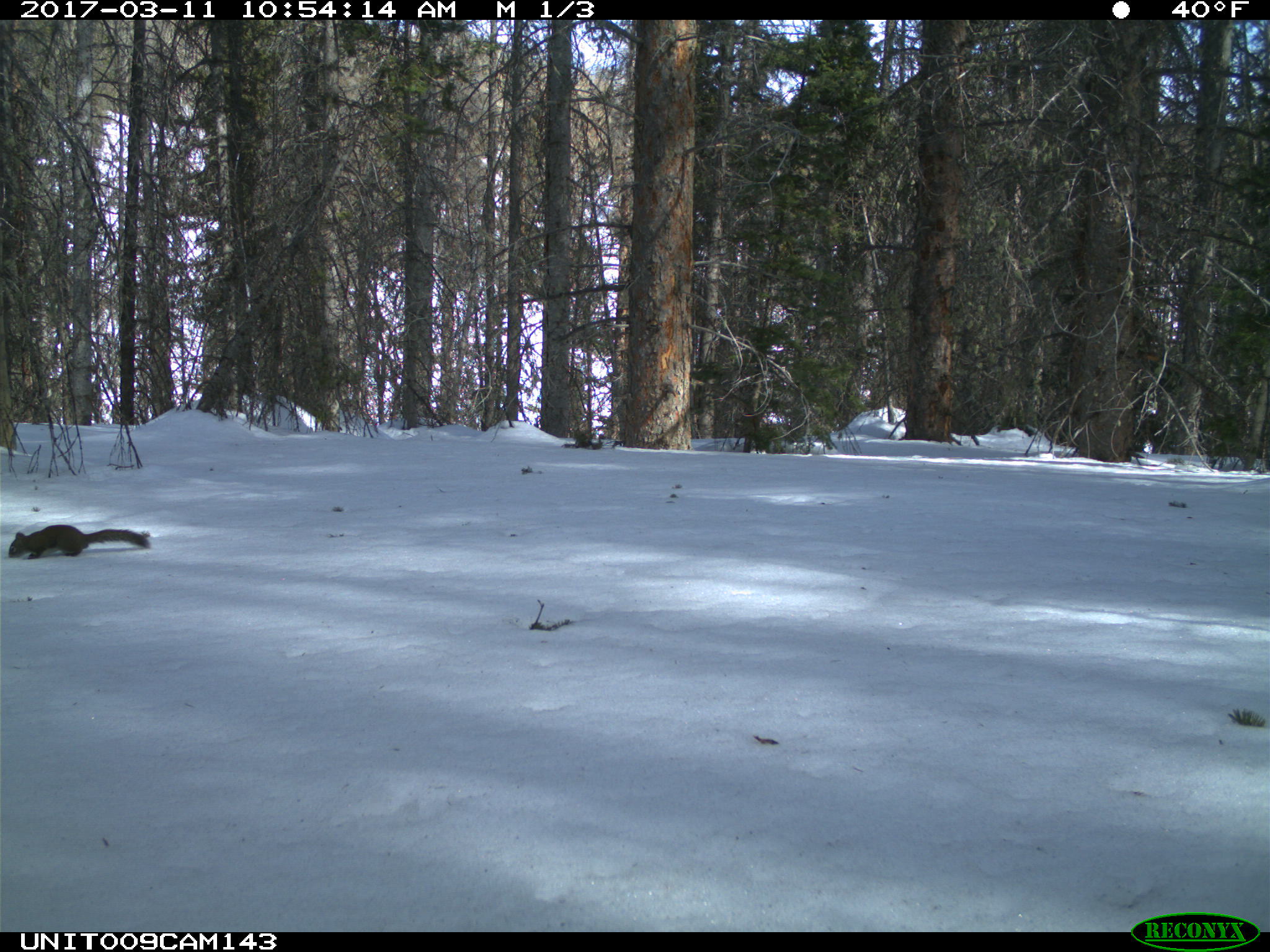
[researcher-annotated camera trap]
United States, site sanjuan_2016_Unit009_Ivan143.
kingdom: Animalia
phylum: Chordata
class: Mammalia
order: Rodentia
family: Sciuridae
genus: Tamiasciurus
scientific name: Tamiasciurus hudsonicus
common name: american red squirrel